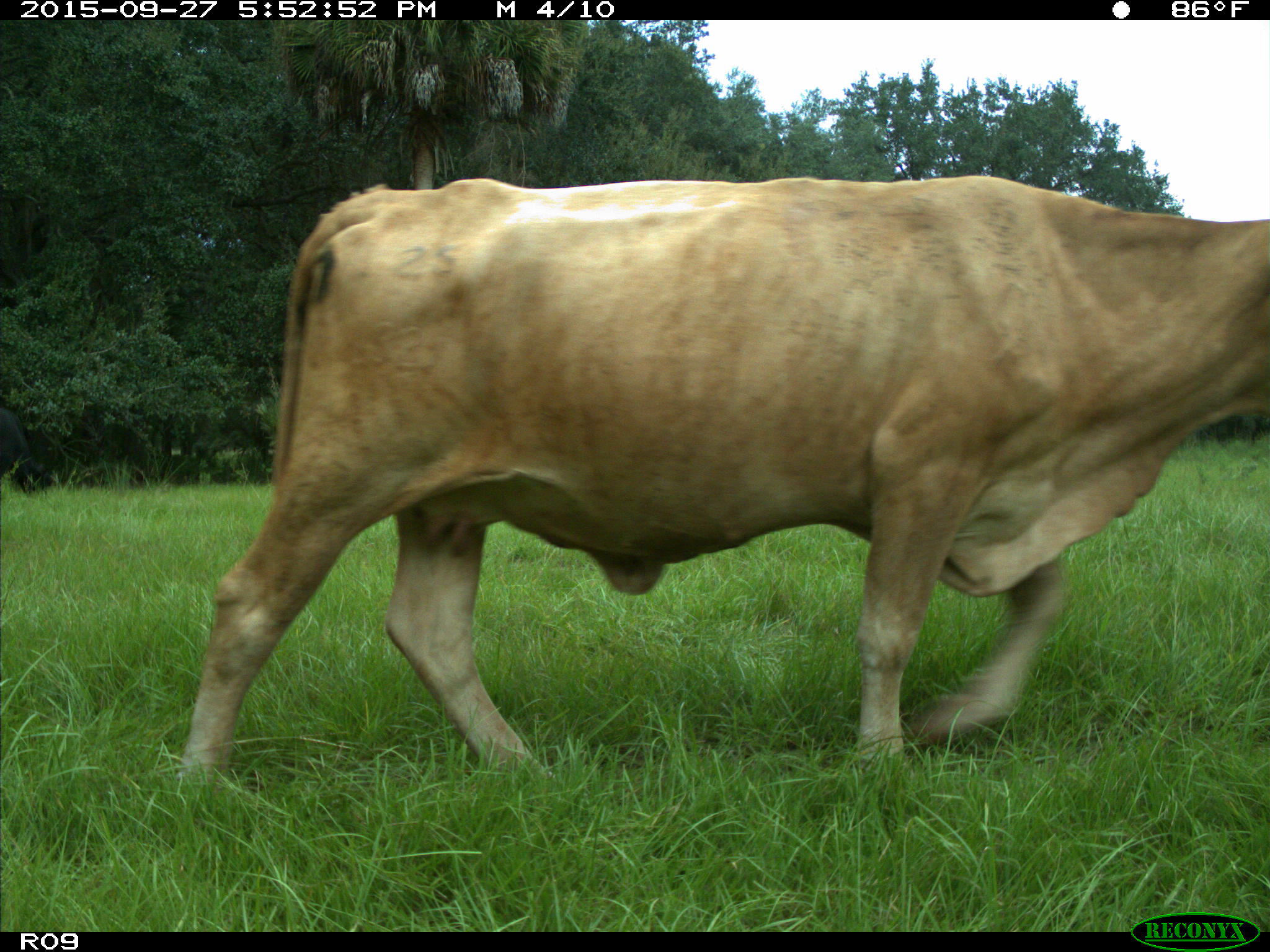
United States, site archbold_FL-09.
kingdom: Animalia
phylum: Chordata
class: Mammalia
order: Artiodactyla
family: Bovidae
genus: Bos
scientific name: Bos taurus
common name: domestic cow